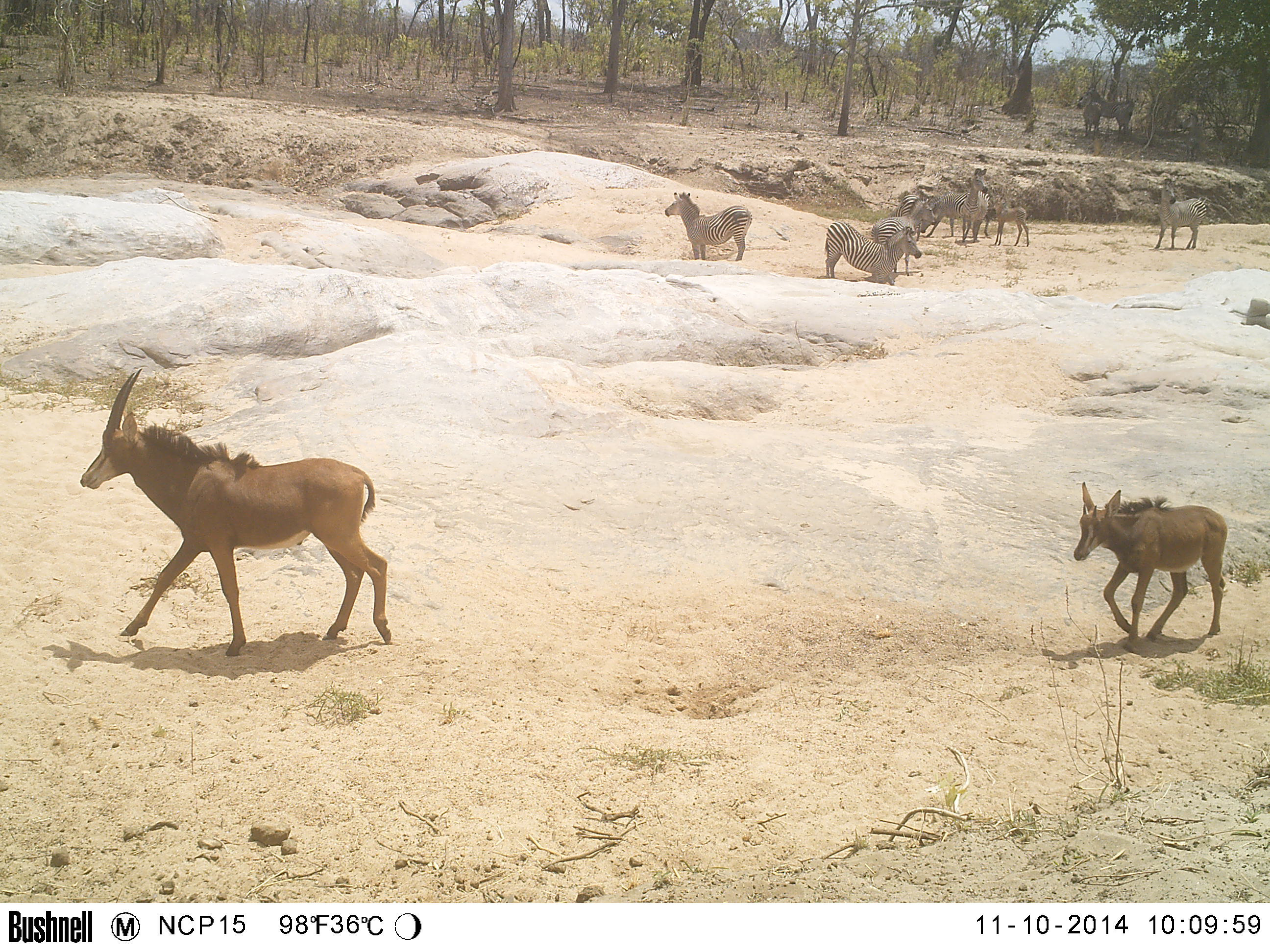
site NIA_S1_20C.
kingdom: Animalia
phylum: Chordata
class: Mammalia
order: Artiodactyla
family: Bovidae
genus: Hippotragus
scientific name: Hippotragus niger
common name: sable antelope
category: sable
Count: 2.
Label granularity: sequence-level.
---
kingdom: Animalia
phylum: Chordata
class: Mammalia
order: Perissodactyla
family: Equidae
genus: Equus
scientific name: Equus quagga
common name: plains zebra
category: zebraplains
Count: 9.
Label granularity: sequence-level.